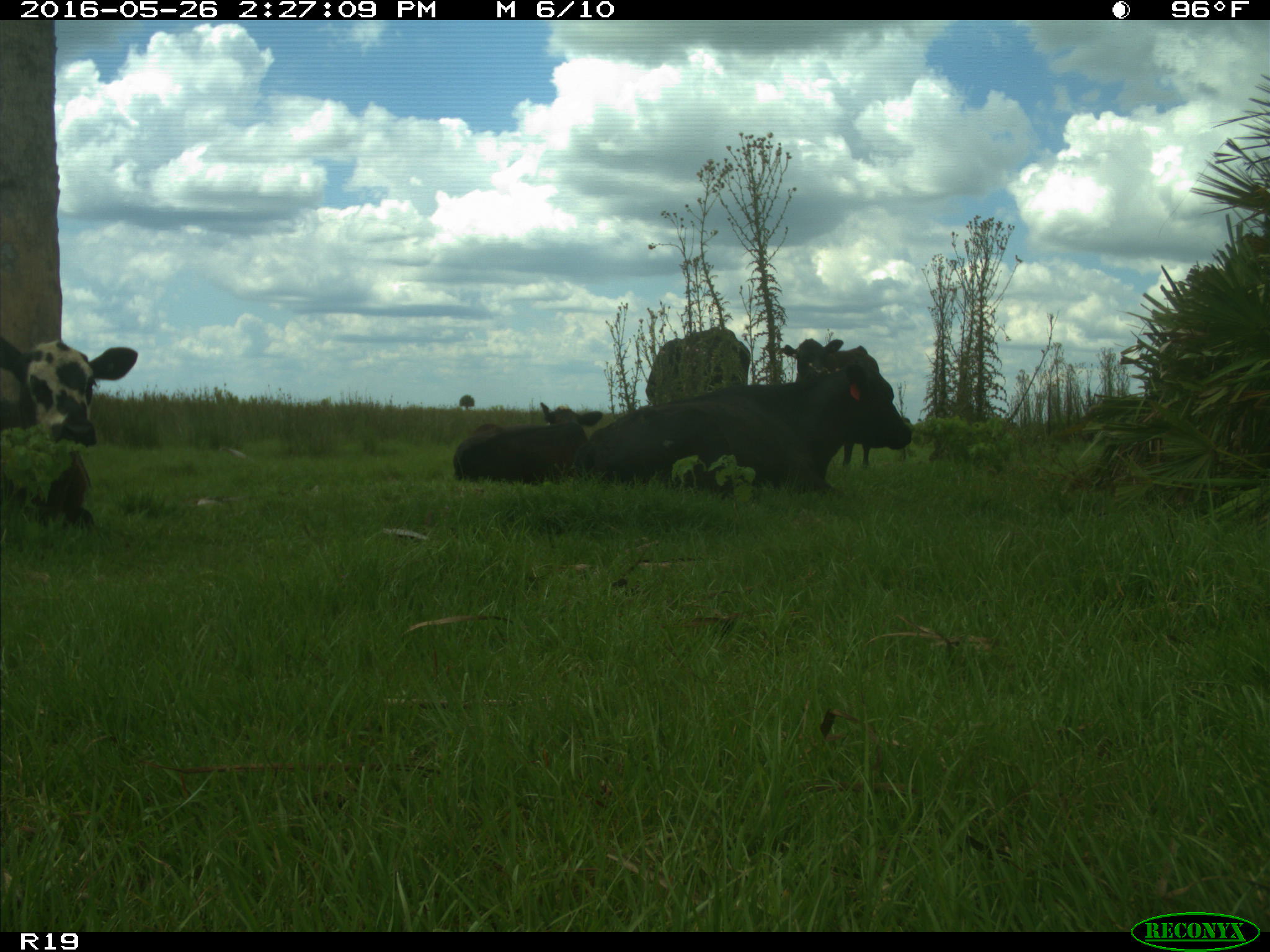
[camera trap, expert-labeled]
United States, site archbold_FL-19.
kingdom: Animalia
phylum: Chordata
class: Mammalia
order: Artiodactyla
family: Bovidae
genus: Bos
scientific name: Bos taurus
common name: domestic cow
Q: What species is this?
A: Bos taurus (domestic cow).